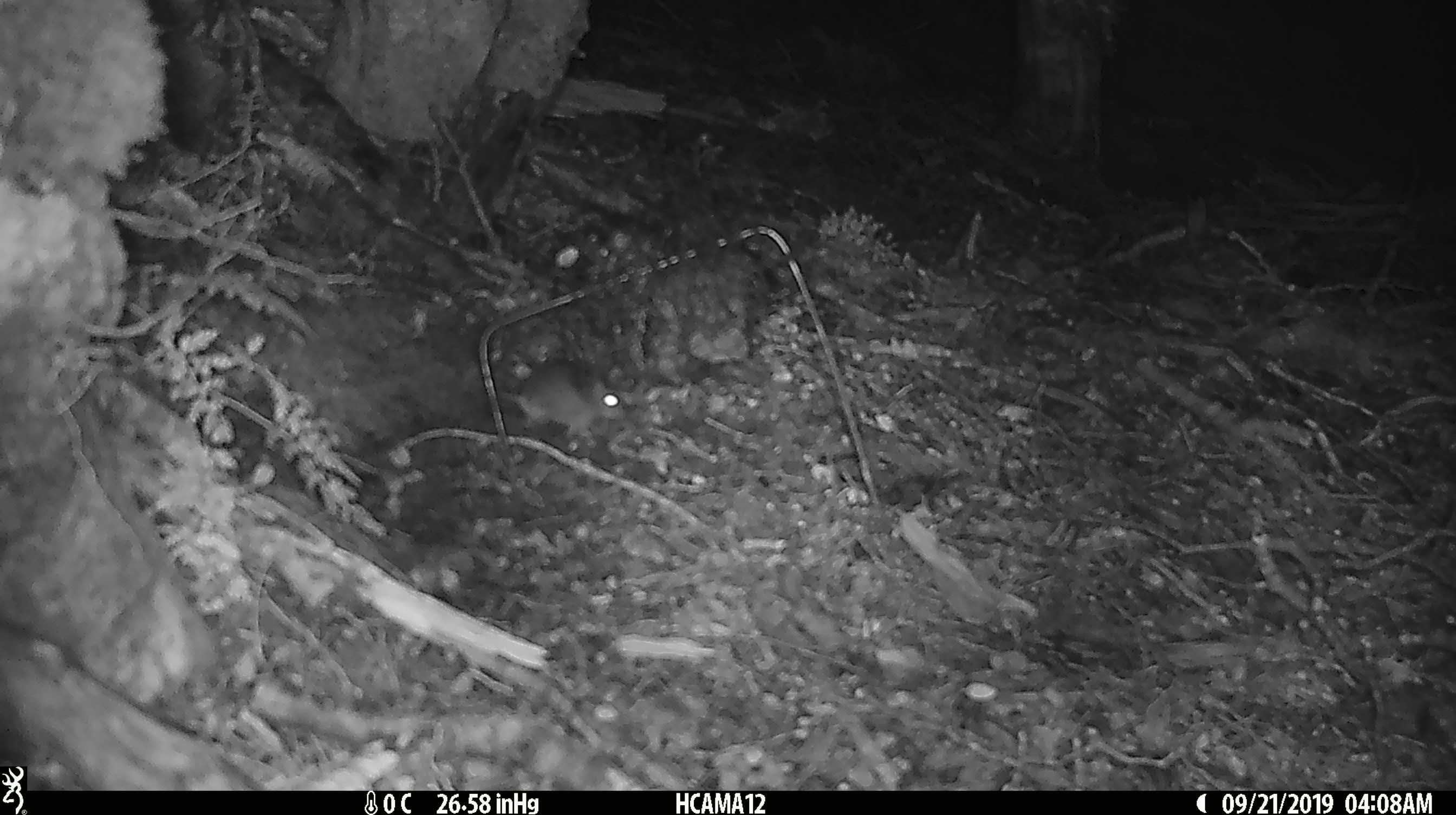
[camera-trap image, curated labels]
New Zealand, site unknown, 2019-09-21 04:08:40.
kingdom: Animalia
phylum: Chordata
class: Mammalia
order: Rodentia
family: Muridae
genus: Mus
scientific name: Mus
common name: mouse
Mouse (Mus).